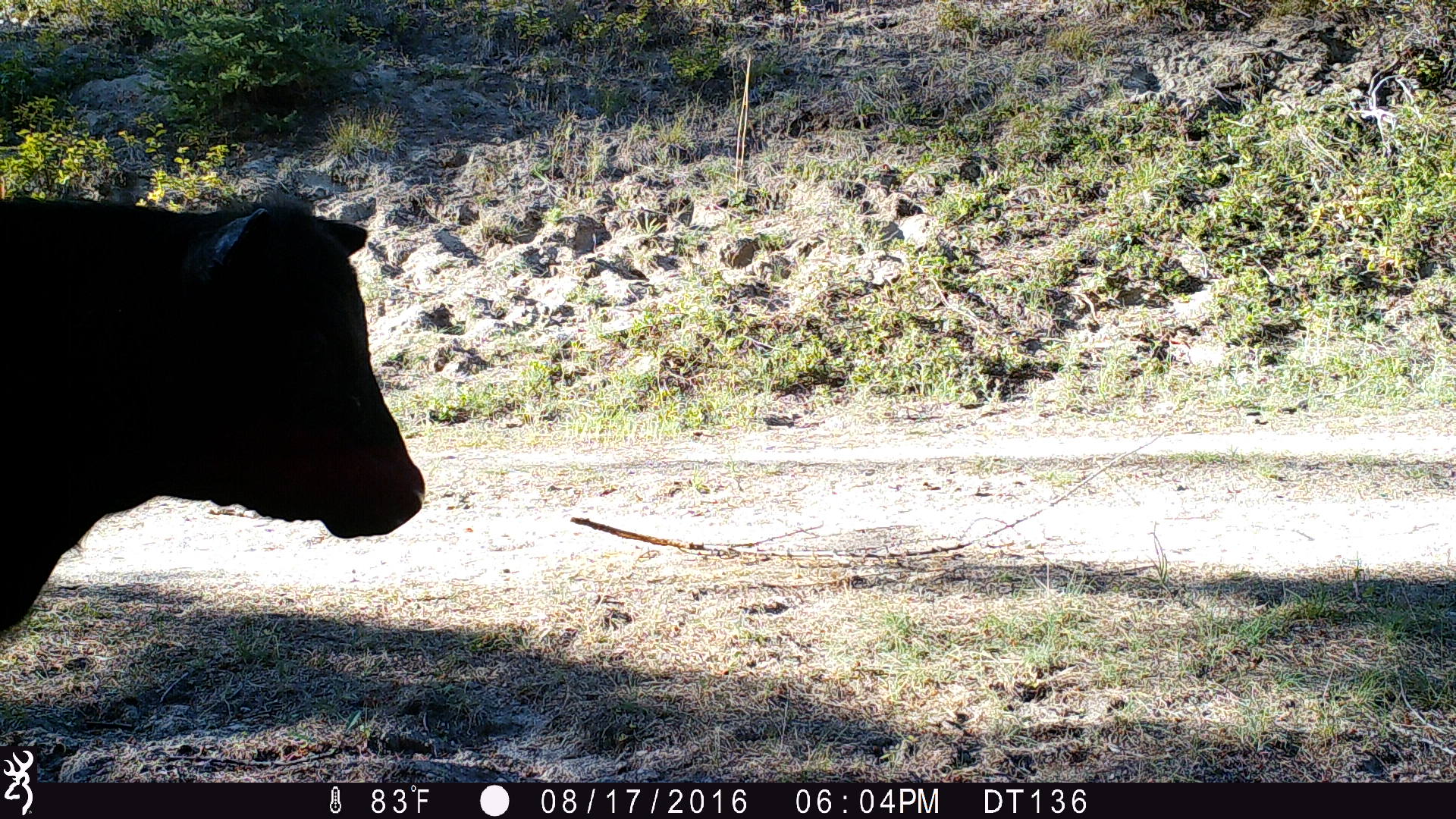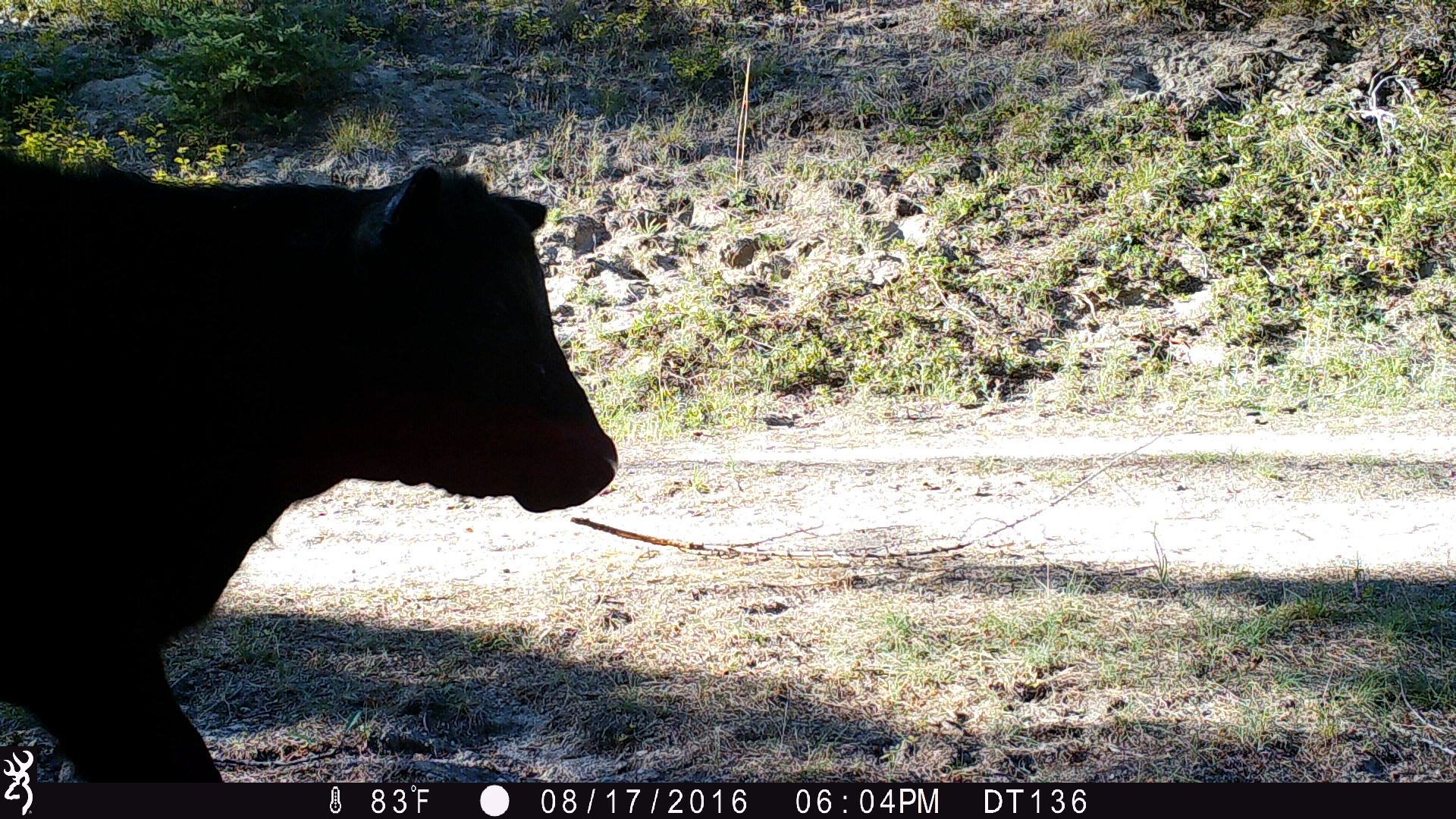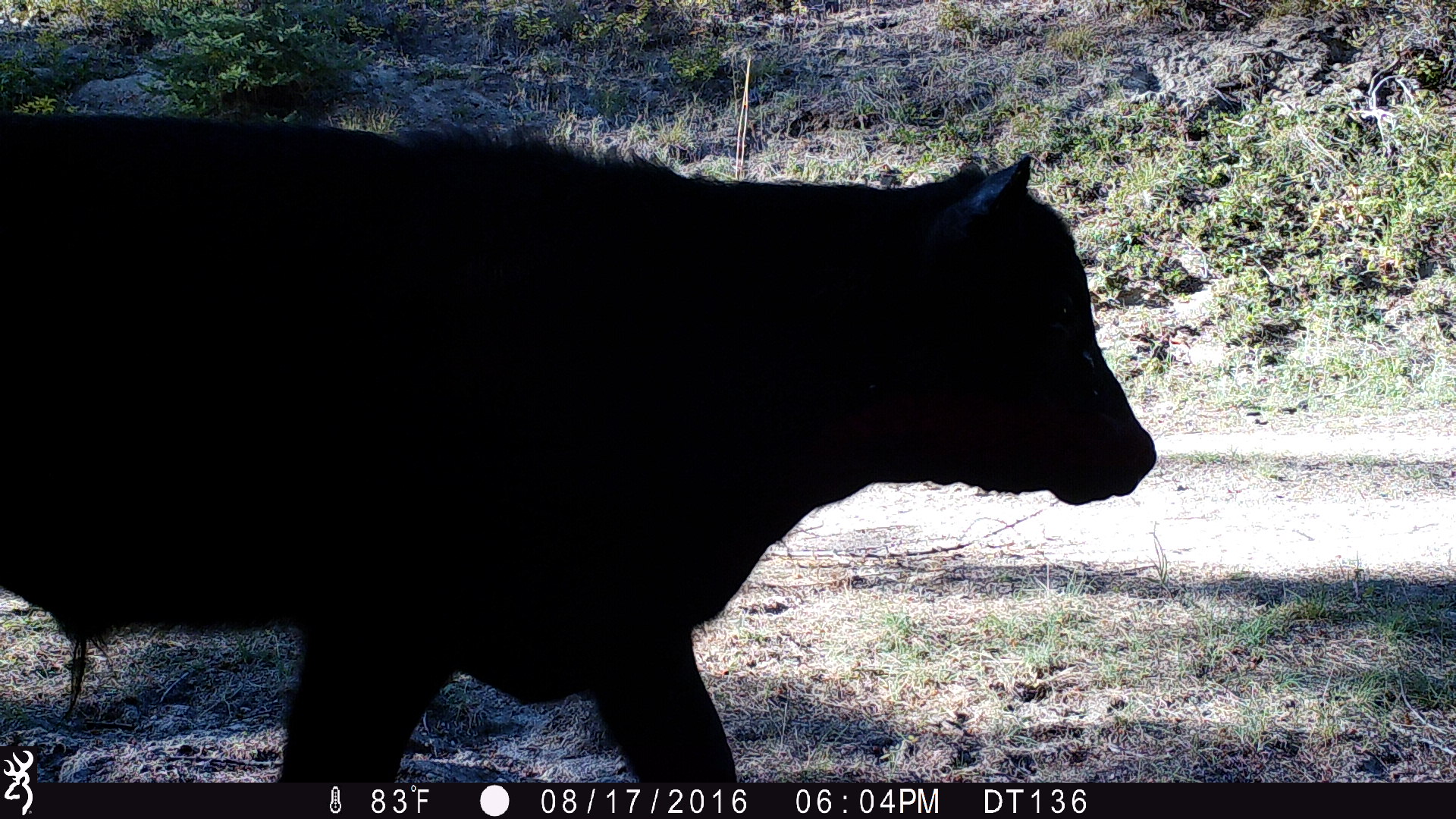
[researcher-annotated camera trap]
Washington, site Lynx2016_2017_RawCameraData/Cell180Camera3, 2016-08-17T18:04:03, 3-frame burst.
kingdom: Animalia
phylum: Chordata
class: Mammalia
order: Artiodactyla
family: Bovidae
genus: Bos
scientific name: Bos taurus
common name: domestic cattle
Domestic cattle (Bos taurus). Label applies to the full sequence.